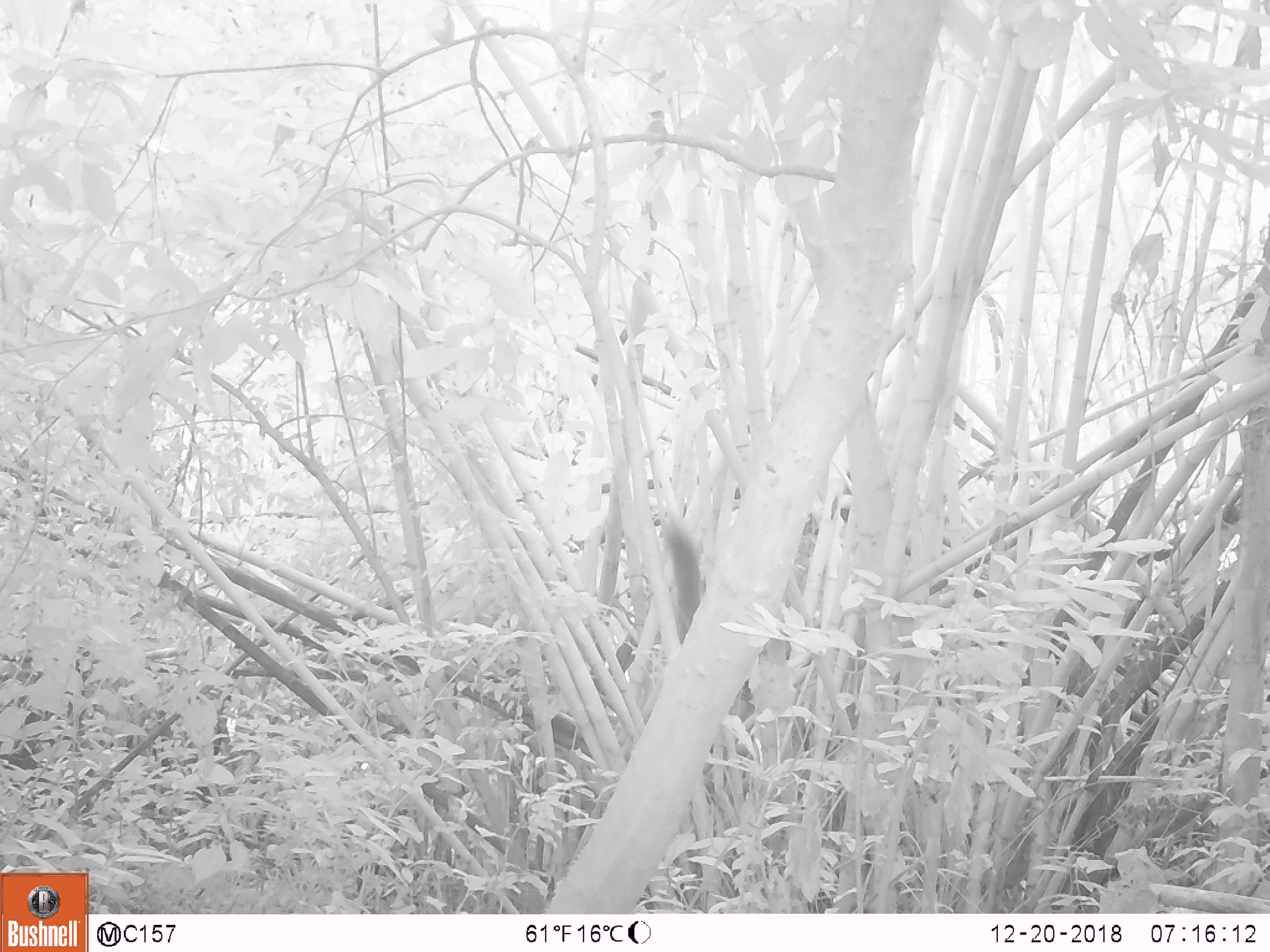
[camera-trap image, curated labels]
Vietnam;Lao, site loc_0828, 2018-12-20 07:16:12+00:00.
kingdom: Animalia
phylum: Chordata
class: Mammalia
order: Rodentia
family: Sciuridae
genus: Sciurus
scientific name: Sciurus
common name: squirrel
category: unidentified squirrel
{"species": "unidentified squirrel (squirrel) (Sciurus)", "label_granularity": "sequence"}